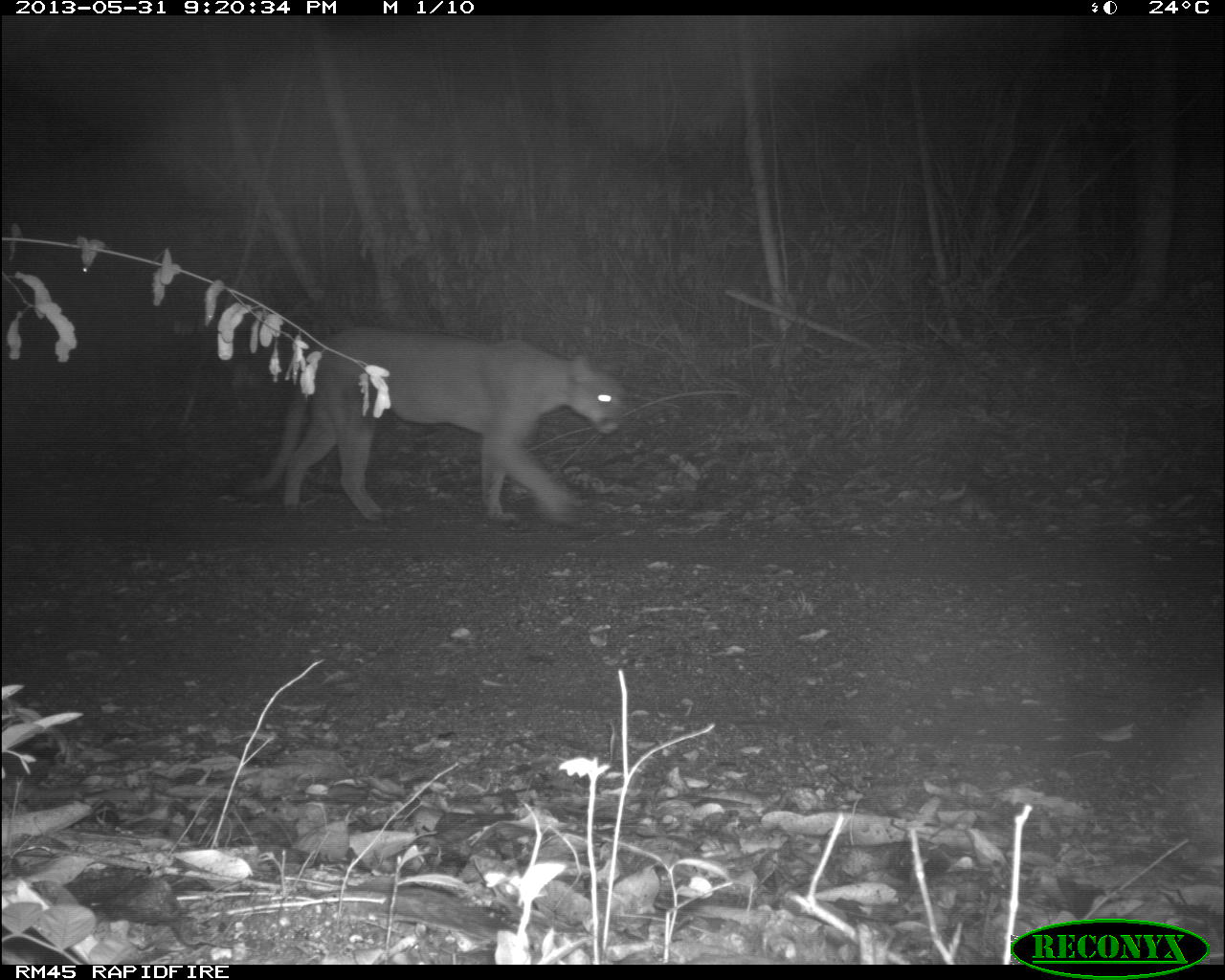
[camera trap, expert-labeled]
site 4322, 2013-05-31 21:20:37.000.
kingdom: Animalia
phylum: Chordata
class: Mammalia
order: Carnivora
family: Felidae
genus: Puma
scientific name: Puma concolor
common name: mountain lion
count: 1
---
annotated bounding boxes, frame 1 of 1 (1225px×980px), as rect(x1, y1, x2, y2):
puma concolor: rect(228, 322, 628, 525)